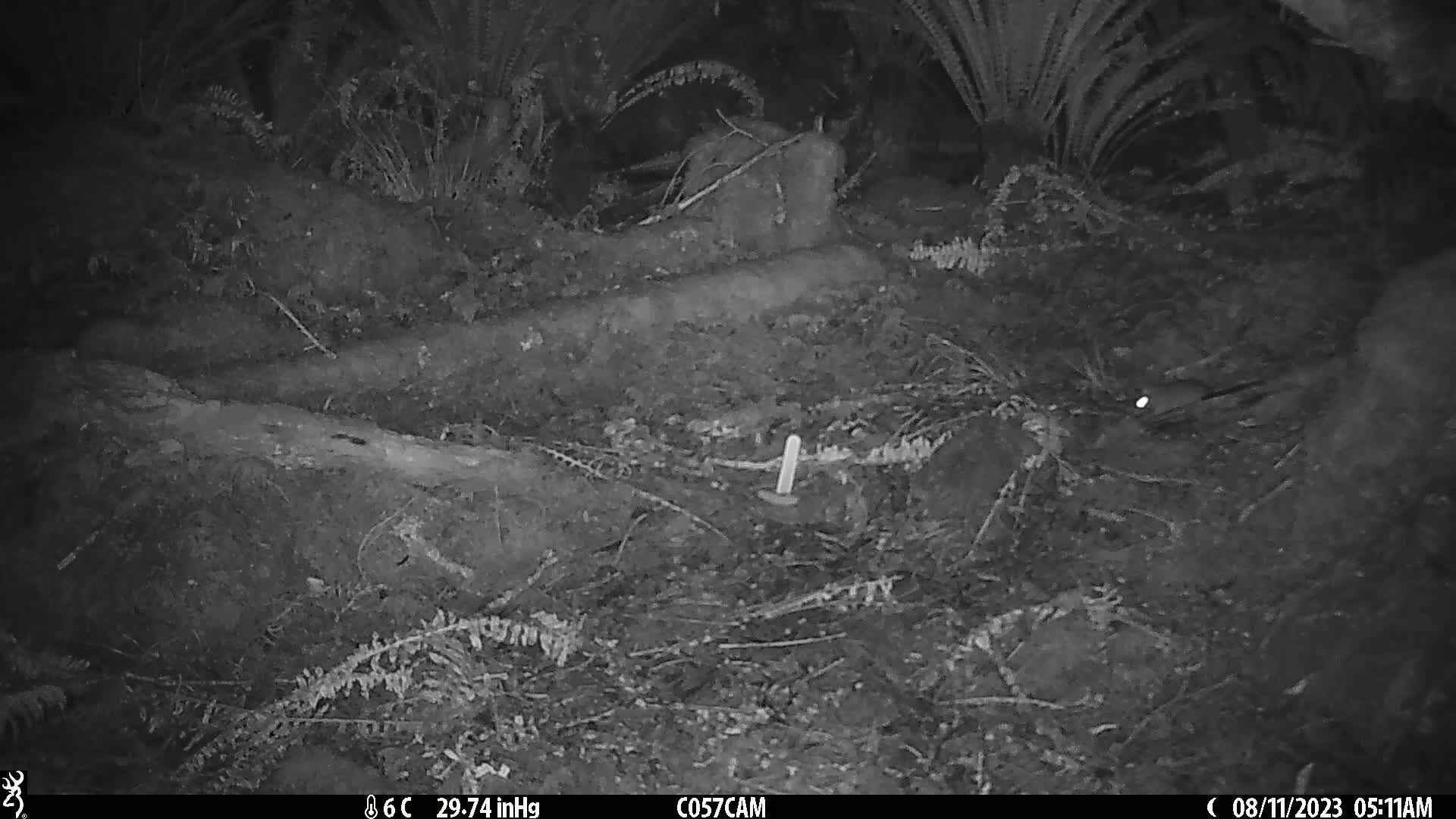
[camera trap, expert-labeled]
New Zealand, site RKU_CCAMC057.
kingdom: Animalia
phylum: Chordata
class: Mammalia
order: Rodentia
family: Muridae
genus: Rattus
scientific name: Rattus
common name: rat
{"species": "rat (Rattus)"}